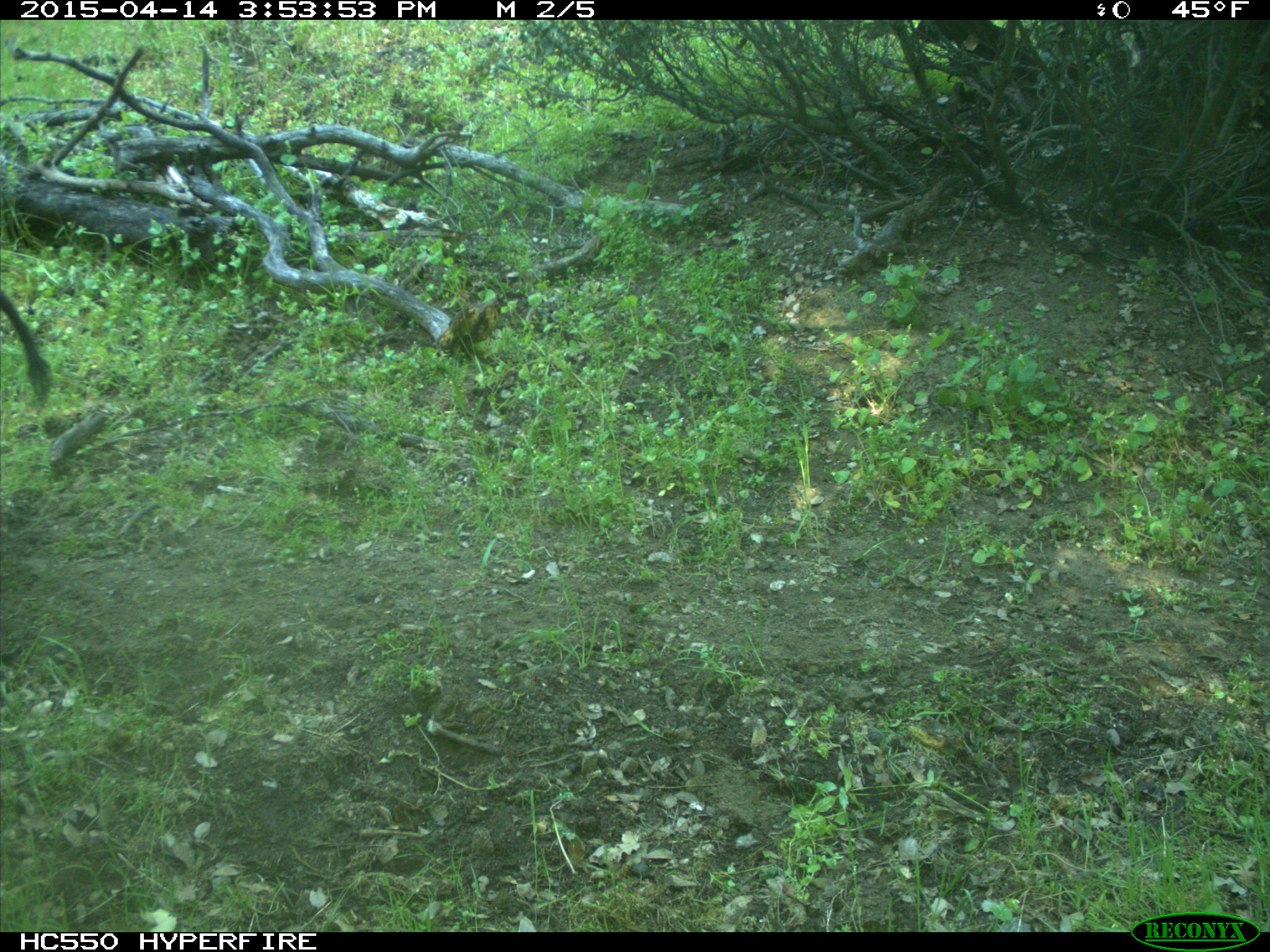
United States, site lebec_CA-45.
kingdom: Animalia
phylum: Chordata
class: Mammalia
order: Artiodactyla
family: Suidae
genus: Sus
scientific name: Sus scrofa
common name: wild boar